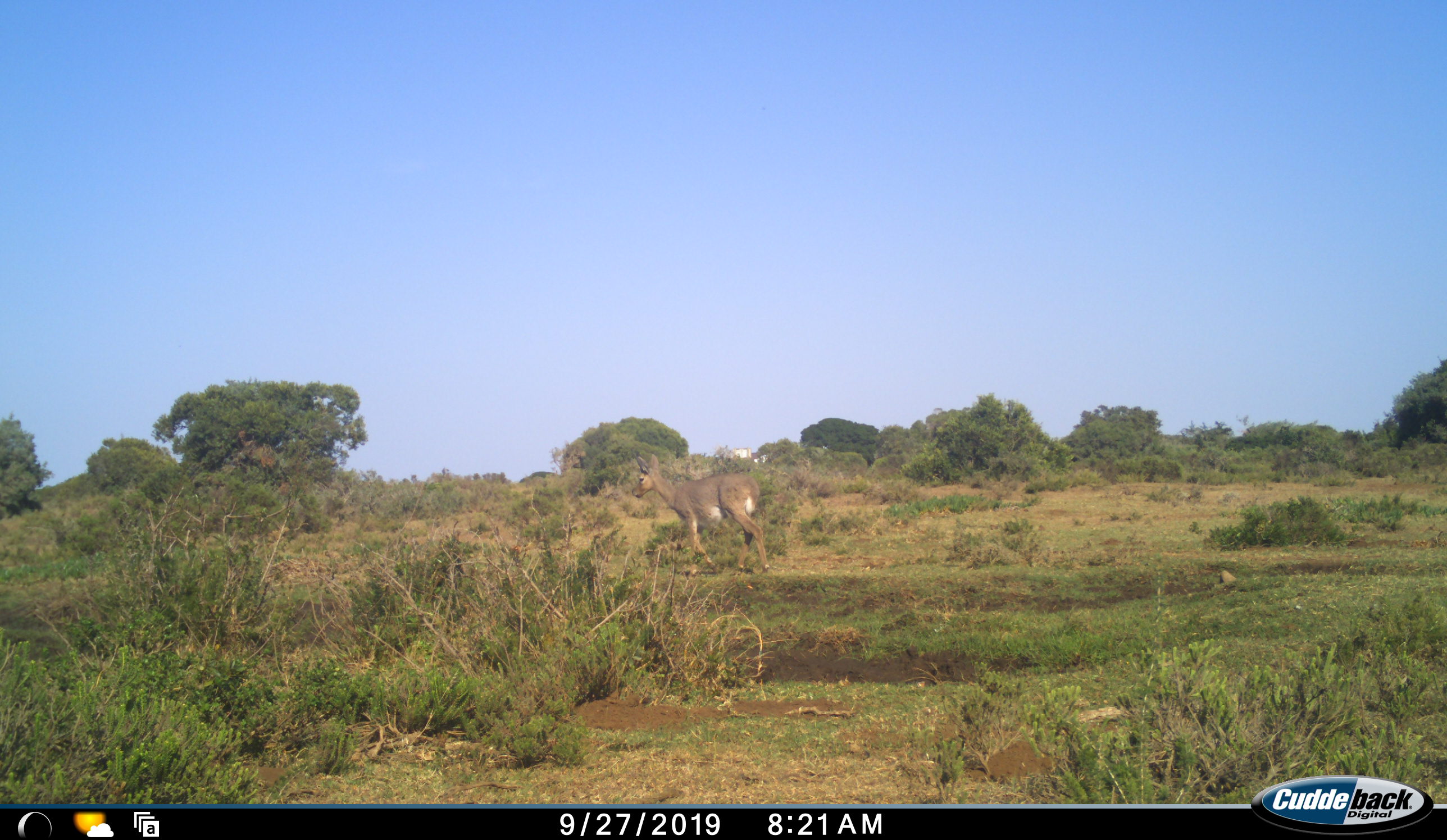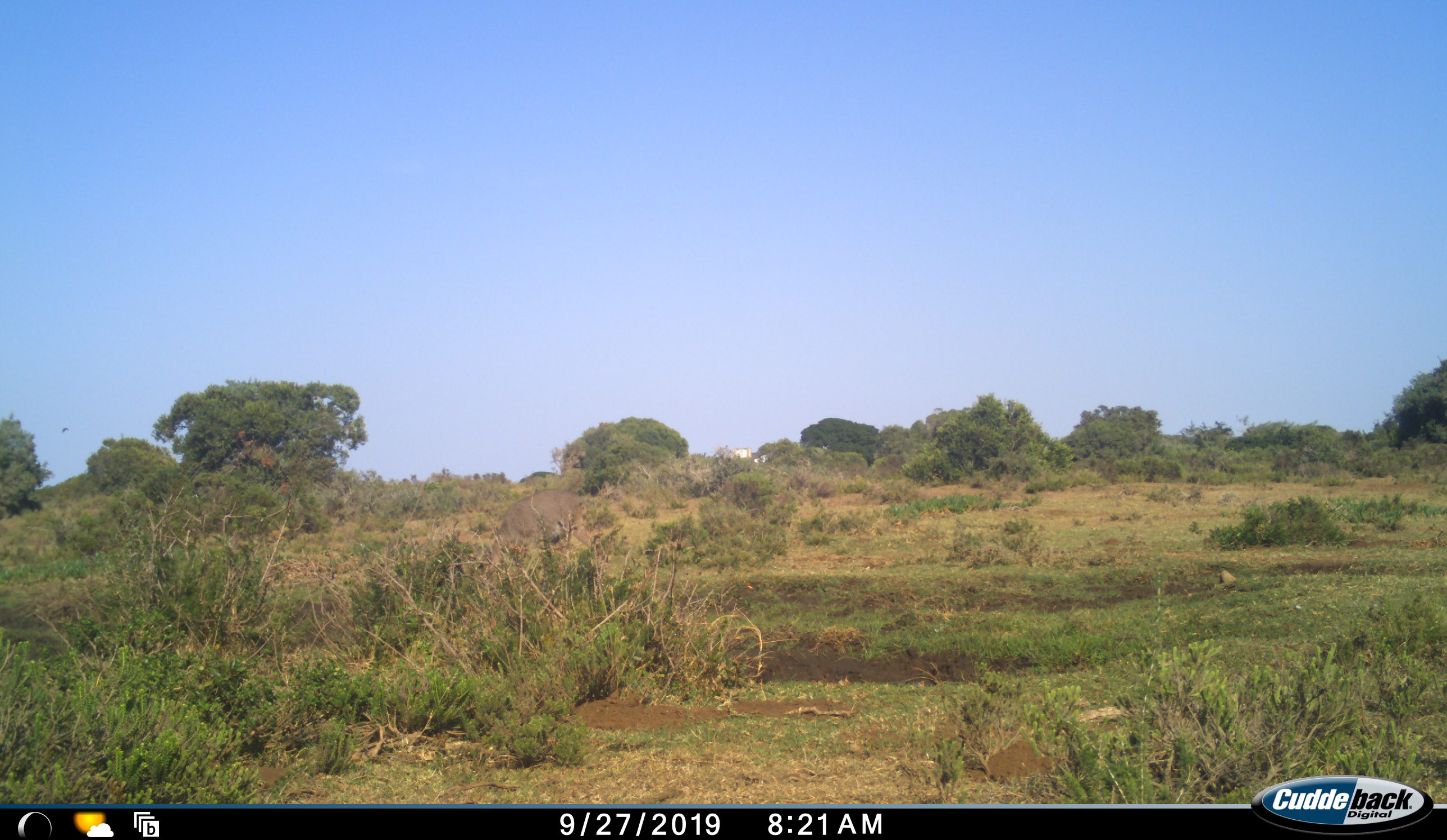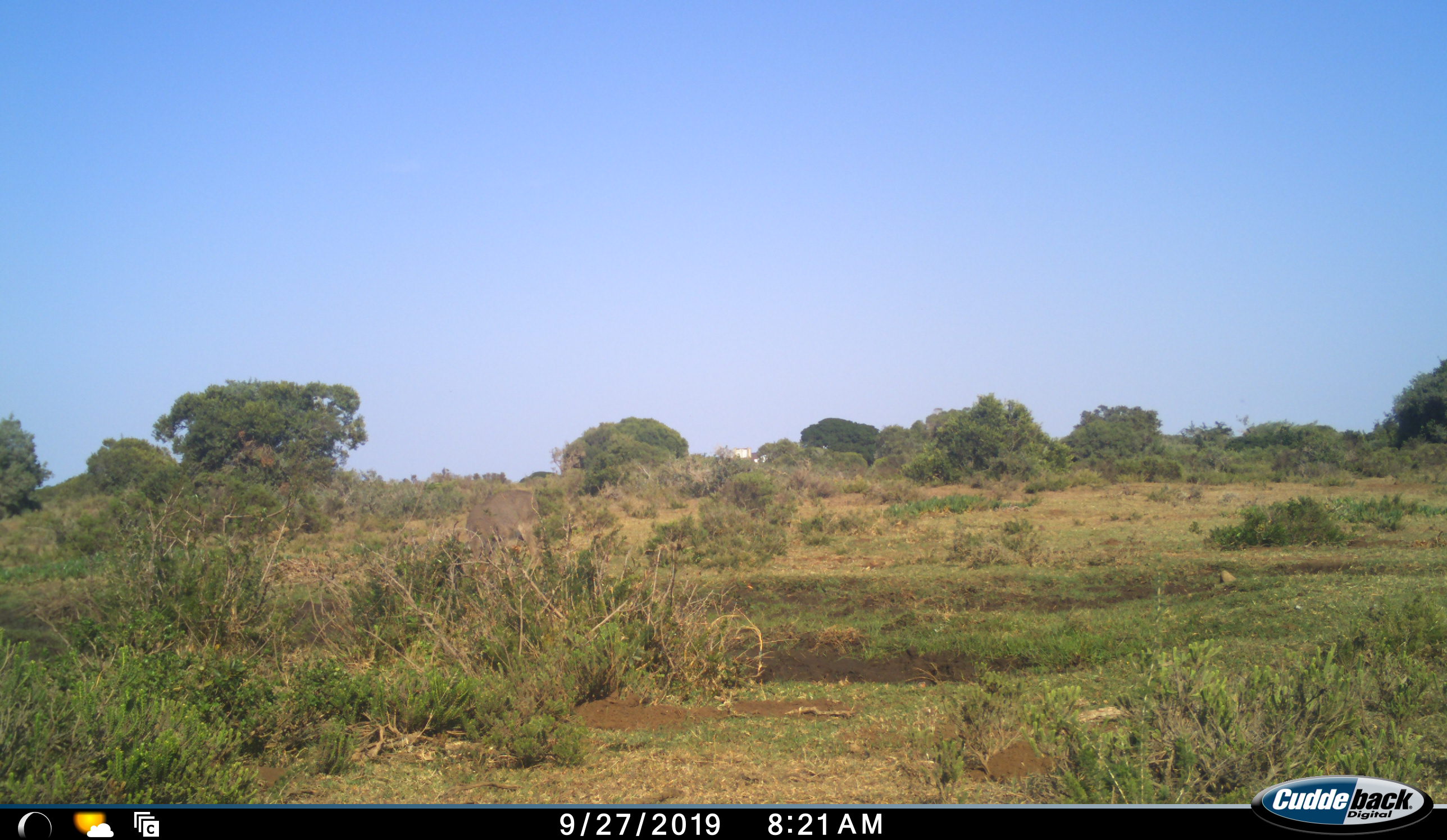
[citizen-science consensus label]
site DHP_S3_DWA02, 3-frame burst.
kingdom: Animalia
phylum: Chordata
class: Mammalia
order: Artiodactyla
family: Bovidae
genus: Pelea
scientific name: Pelea capreolus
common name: grey rhebok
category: rhebokgrey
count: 1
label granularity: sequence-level